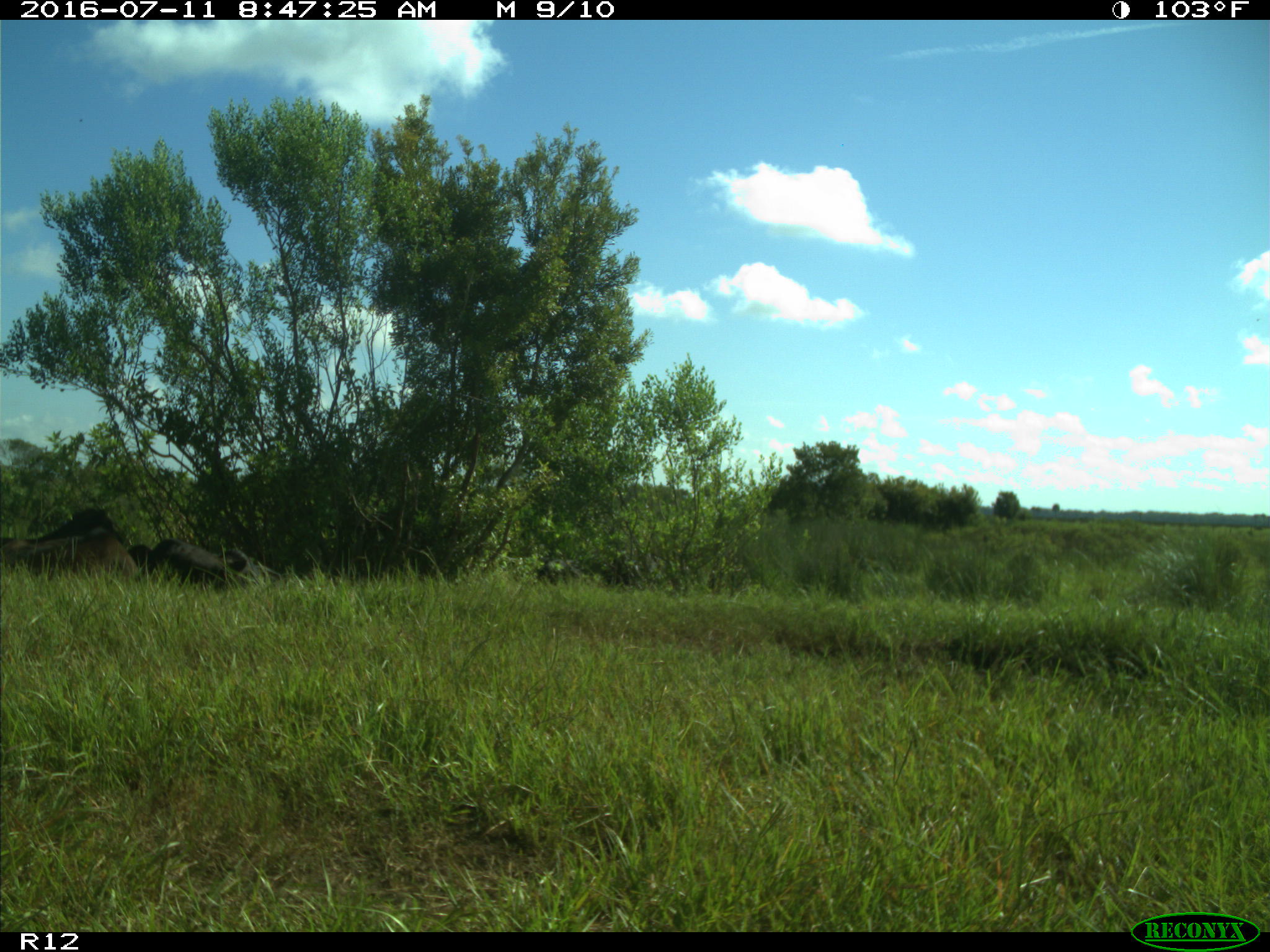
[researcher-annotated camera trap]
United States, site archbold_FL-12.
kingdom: Animalia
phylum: Chordata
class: Mammalia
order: Artiodactyla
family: Bovidae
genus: Bos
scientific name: Bos taurus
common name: domestic cow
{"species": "Bos taurus (domestic cow)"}